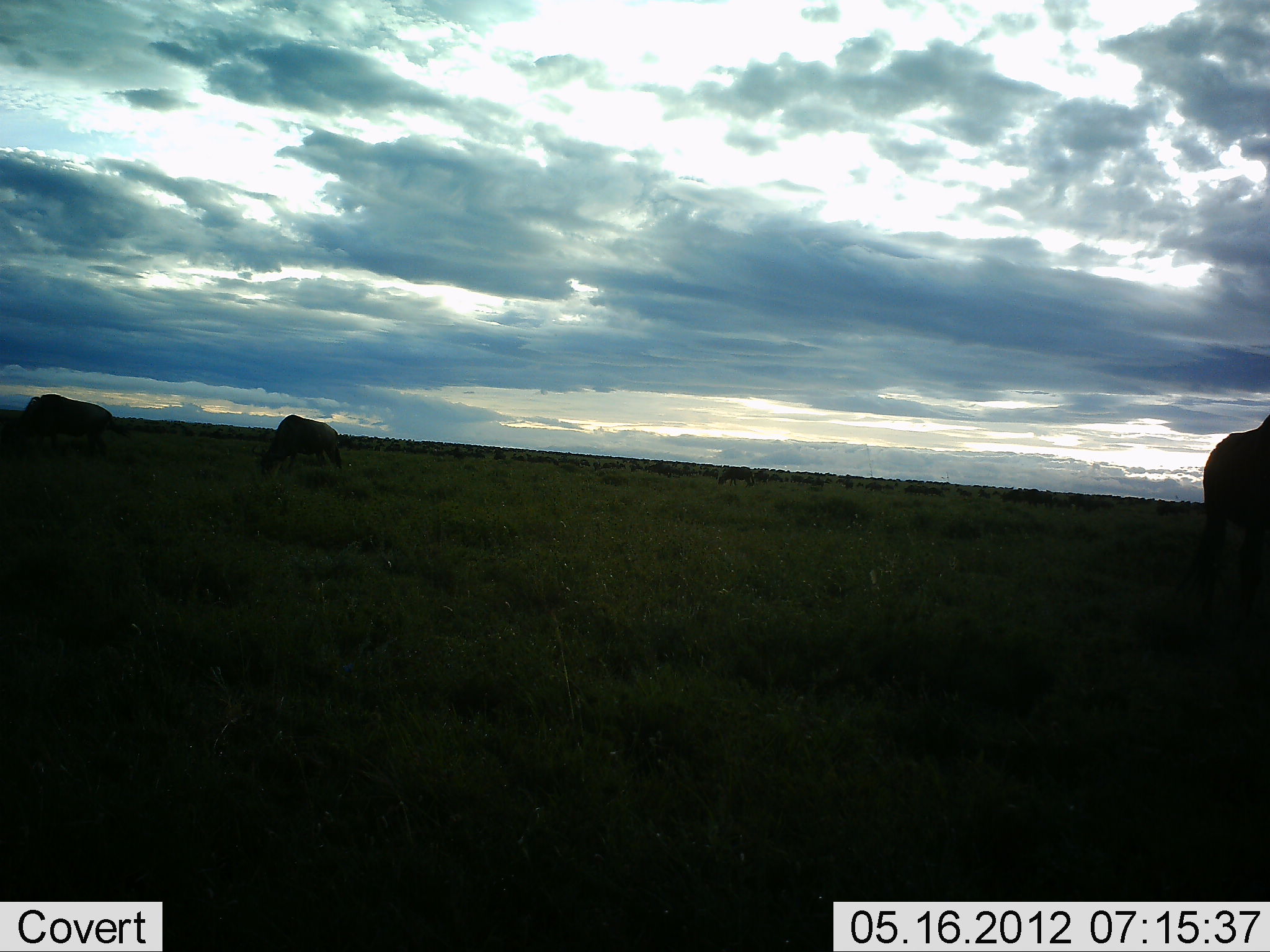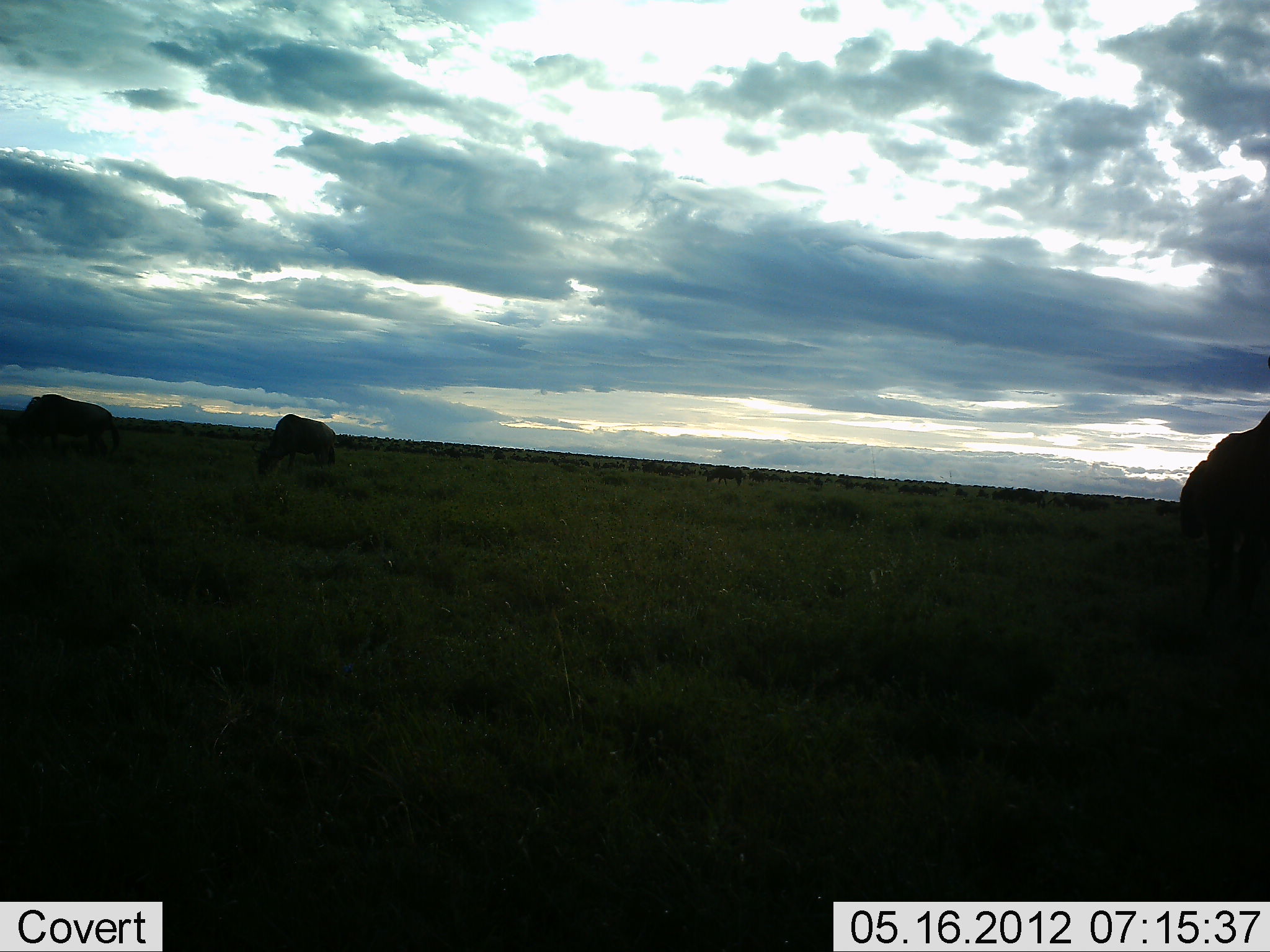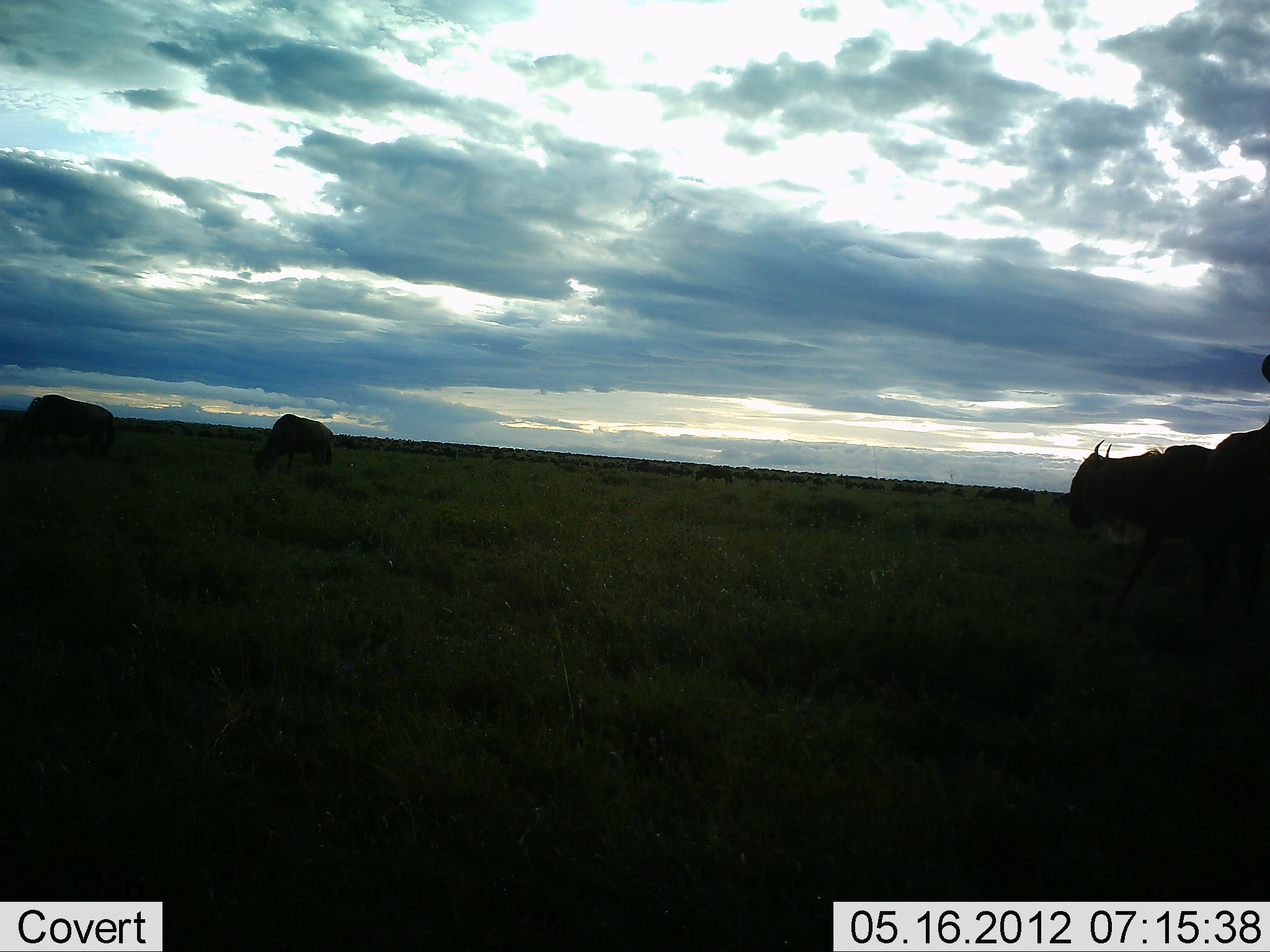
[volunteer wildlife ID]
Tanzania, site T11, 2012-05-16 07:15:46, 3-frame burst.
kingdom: Animalia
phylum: Chordata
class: Mammalia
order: Artiodactyla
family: Bovidae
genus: Connochaetes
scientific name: Connochaetes taurinus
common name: blue wildebeest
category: wildebeest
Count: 4.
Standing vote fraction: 40%.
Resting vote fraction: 0%.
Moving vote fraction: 60%.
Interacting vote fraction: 0%.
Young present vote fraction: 0%.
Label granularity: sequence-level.